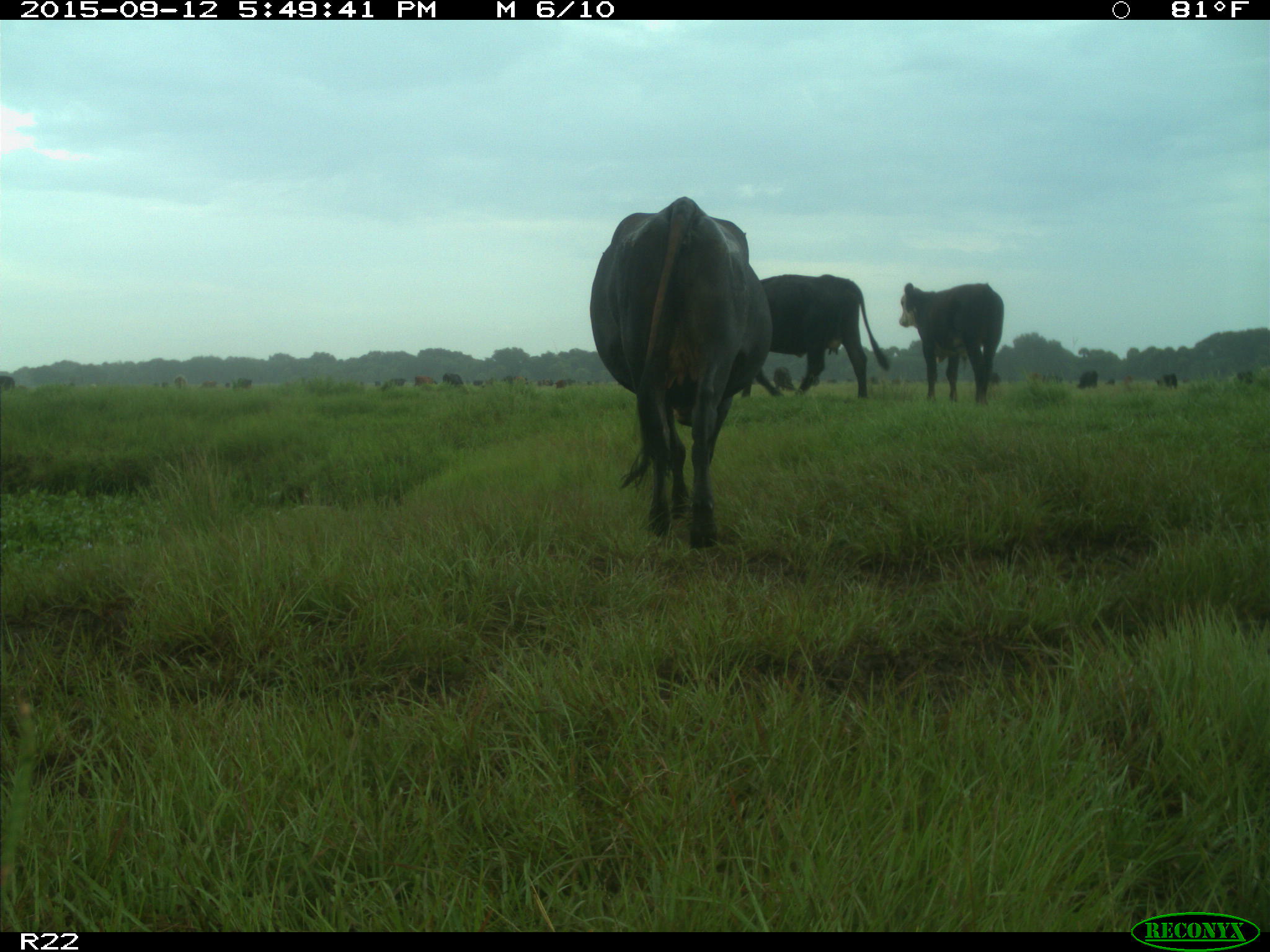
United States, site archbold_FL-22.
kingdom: Animalia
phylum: Chordata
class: Mammalia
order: Artiodactyla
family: Bovidae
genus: Bos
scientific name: Bos taurus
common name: domestic cow